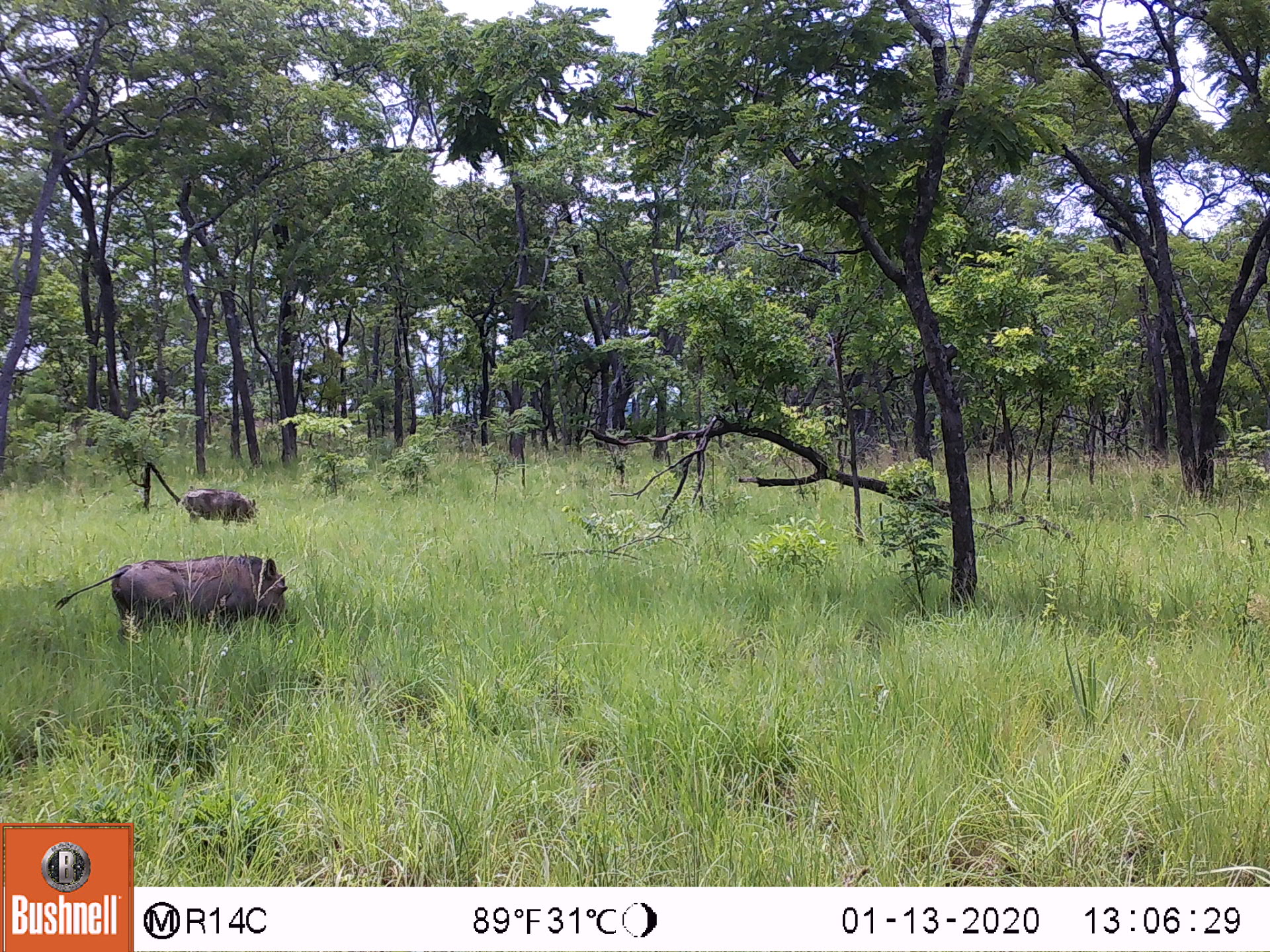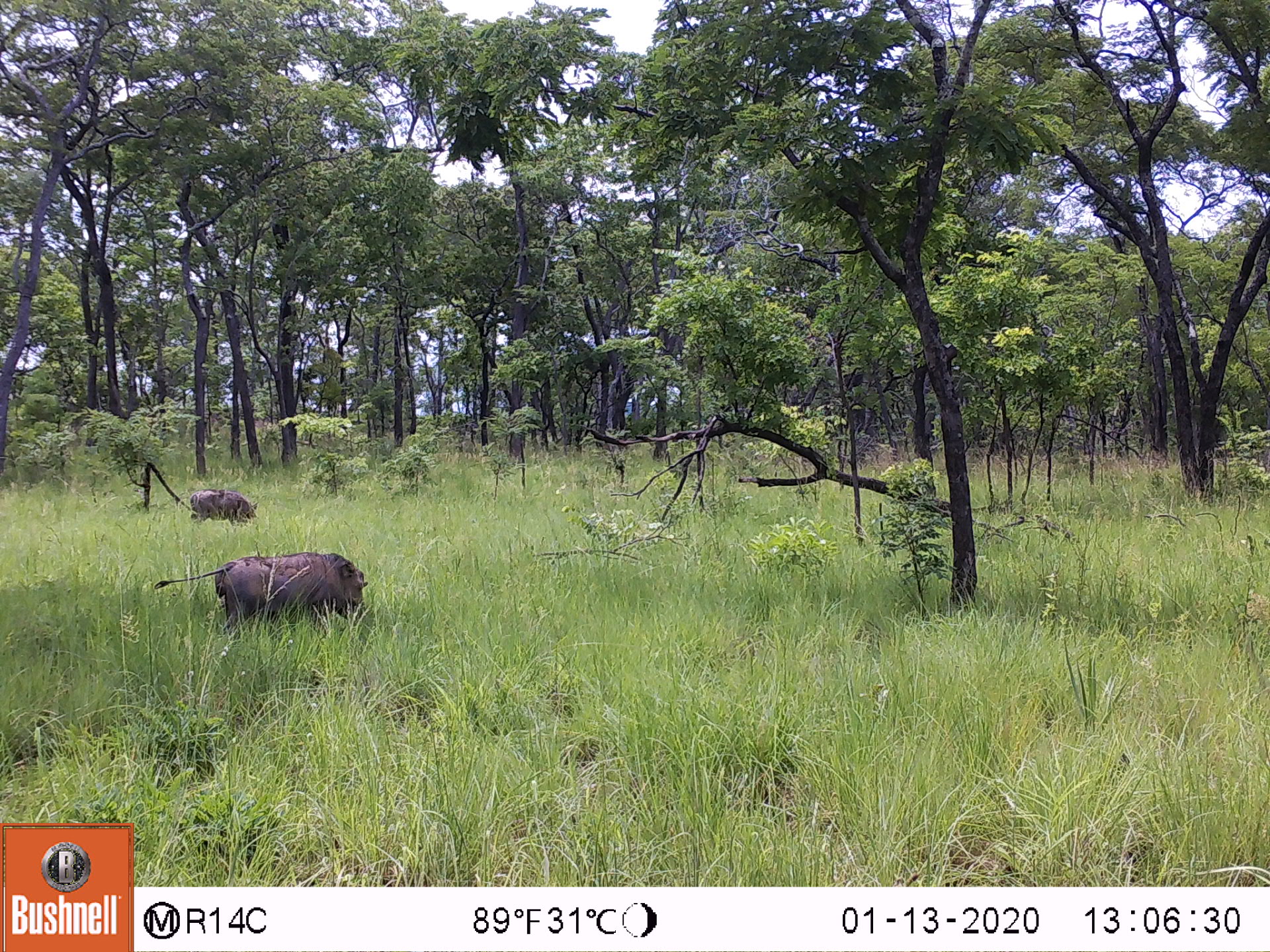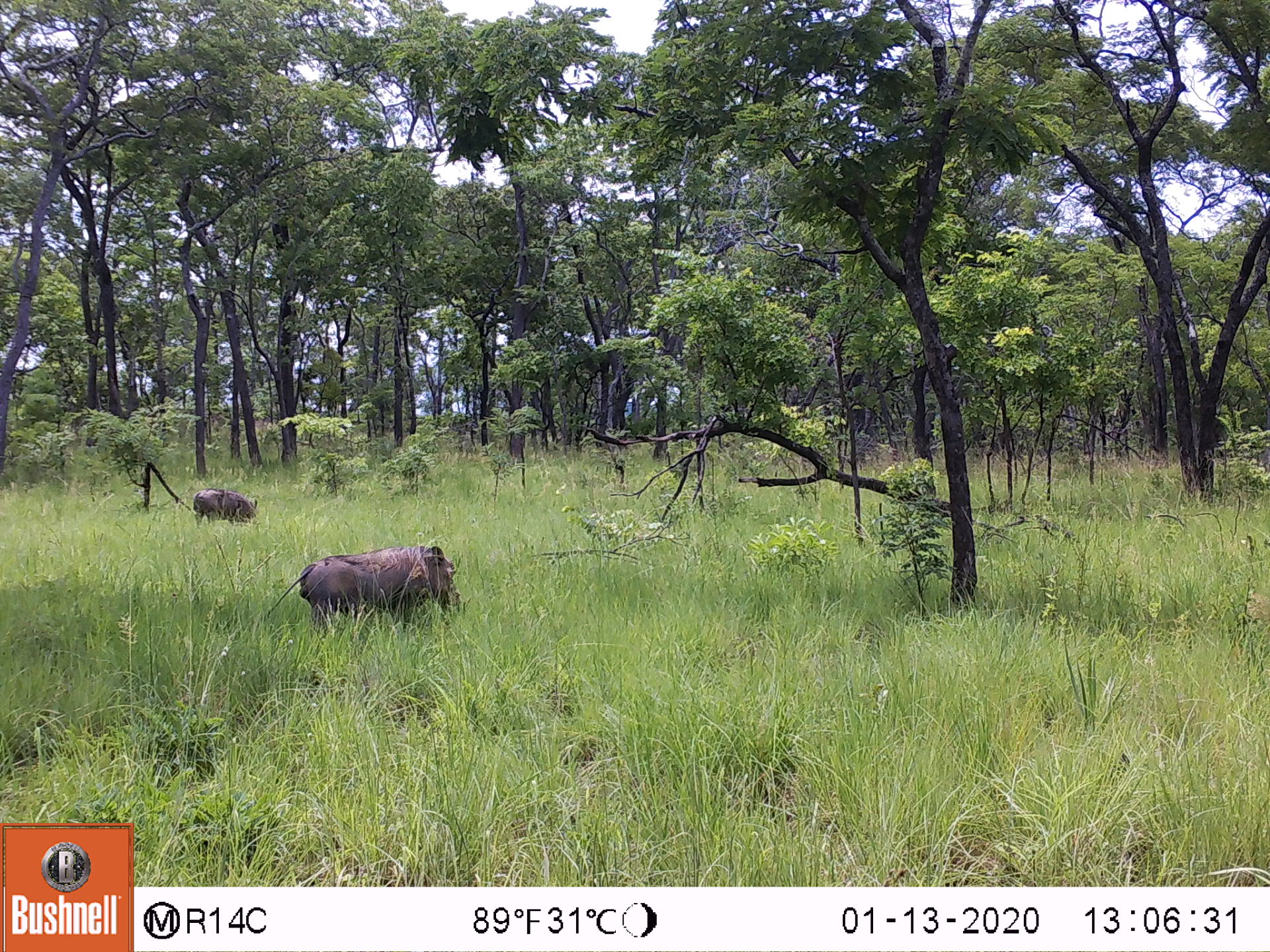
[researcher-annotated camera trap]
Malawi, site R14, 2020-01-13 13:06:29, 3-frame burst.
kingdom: Animalia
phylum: Chordata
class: Mammalia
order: Artiodactyla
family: Suidae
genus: Phacochoerus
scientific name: Phacochoerus africanus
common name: common warthog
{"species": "common warthog (Phacochoerus africanus)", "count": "2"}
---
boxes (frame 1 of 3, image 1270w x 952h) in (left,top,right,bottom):
common warthog: (104,552,297,643); (174,486,258,525)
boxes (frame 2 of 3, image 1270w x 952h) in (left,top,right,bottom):
common warthog: (204,547,373,633); (184,488,258,523)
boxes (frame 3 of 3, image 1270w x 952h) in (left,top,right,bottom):
common warthog: (293,538,465,638); (187,488,263,530)